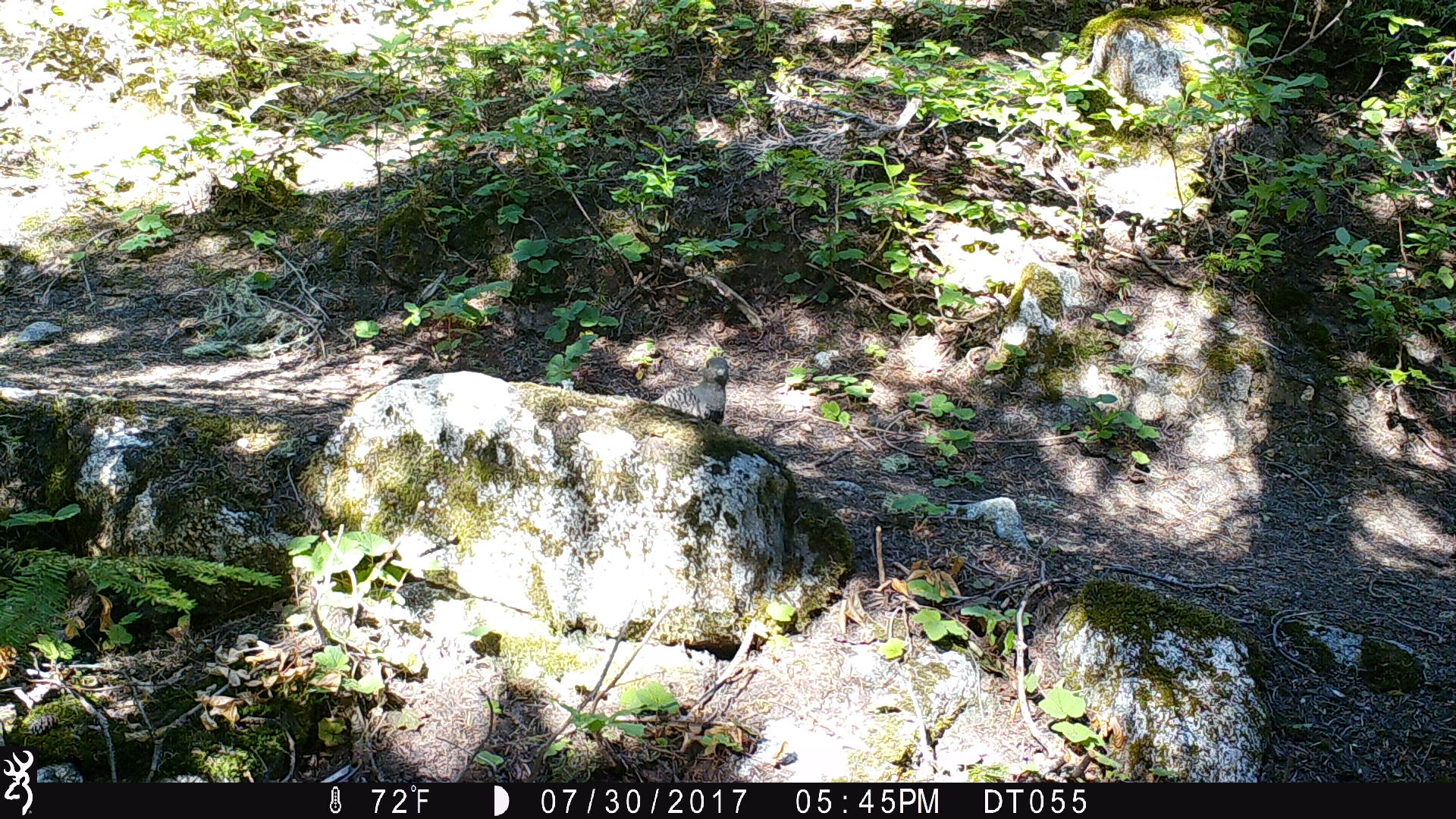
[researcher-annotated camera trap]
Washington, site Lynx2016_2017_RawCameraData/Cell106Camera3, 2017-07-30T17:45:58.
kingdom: Animalia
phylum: Chordata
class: Aves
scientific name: Aves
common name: birds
Aves (birds). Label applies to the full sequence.